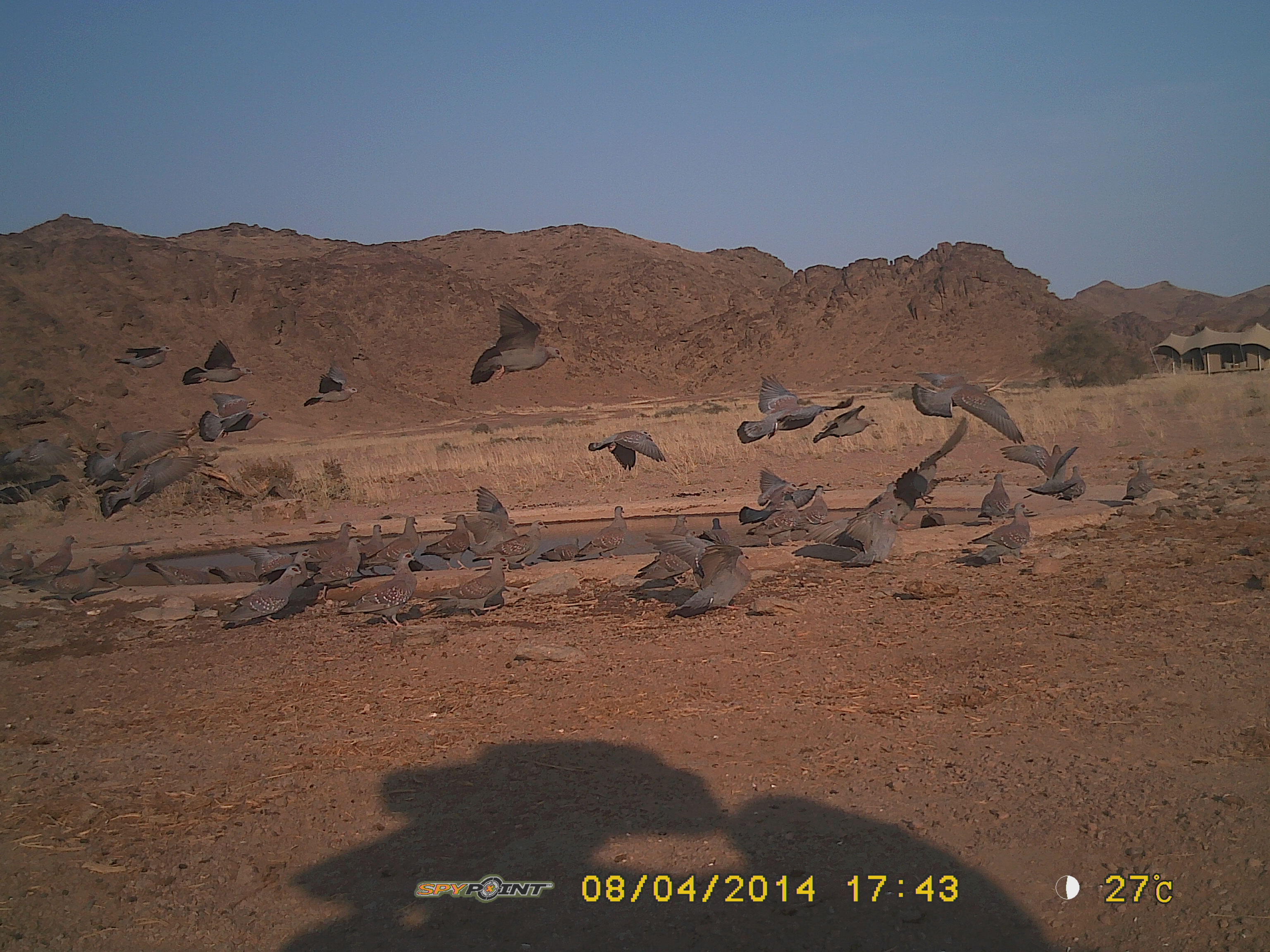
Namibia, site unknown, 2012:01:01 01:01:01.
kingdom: Animalia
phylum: Chordata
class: Aves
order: Columbiformes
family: Columbidae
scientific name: Columbidae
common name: pigeons and doves